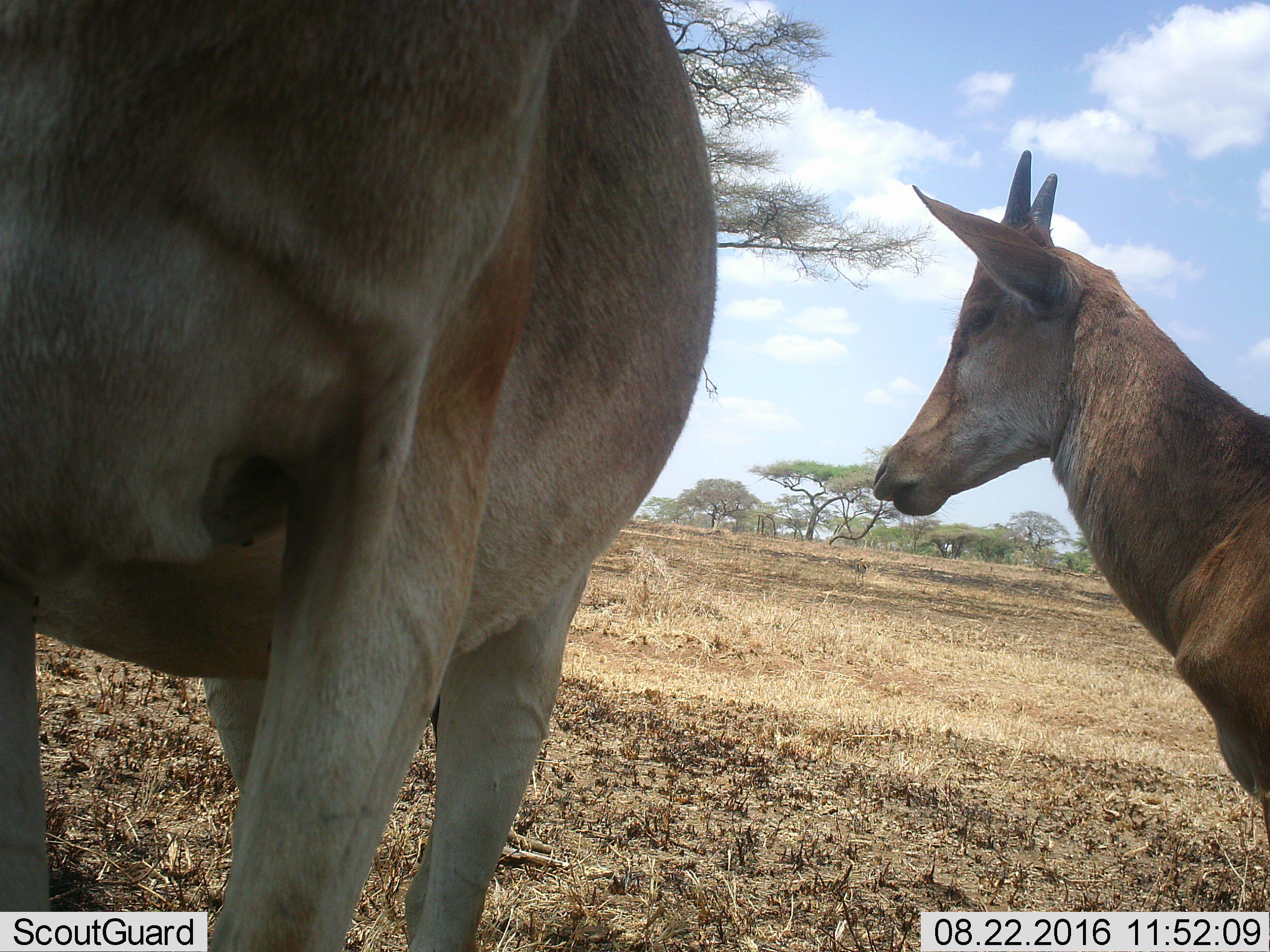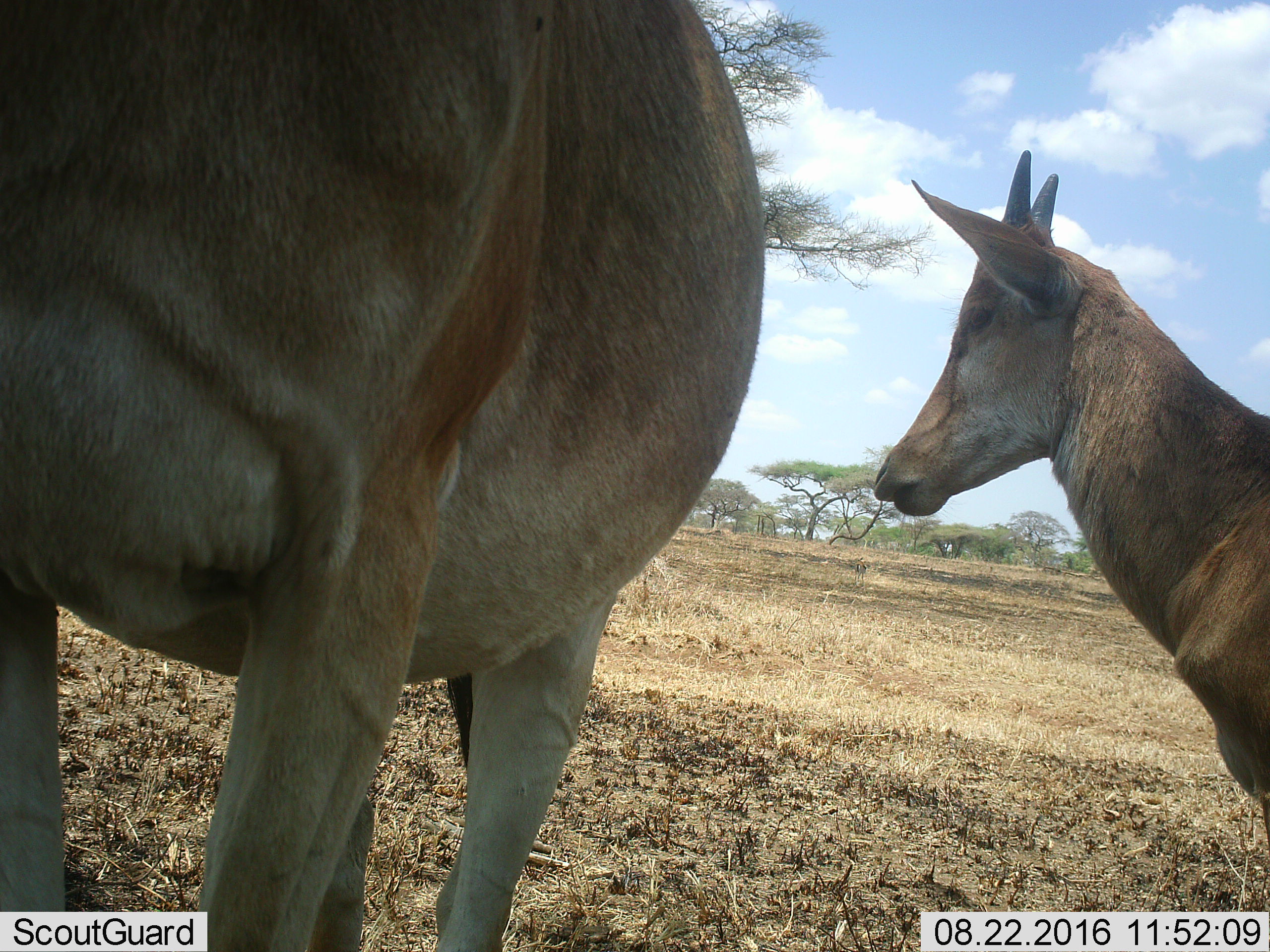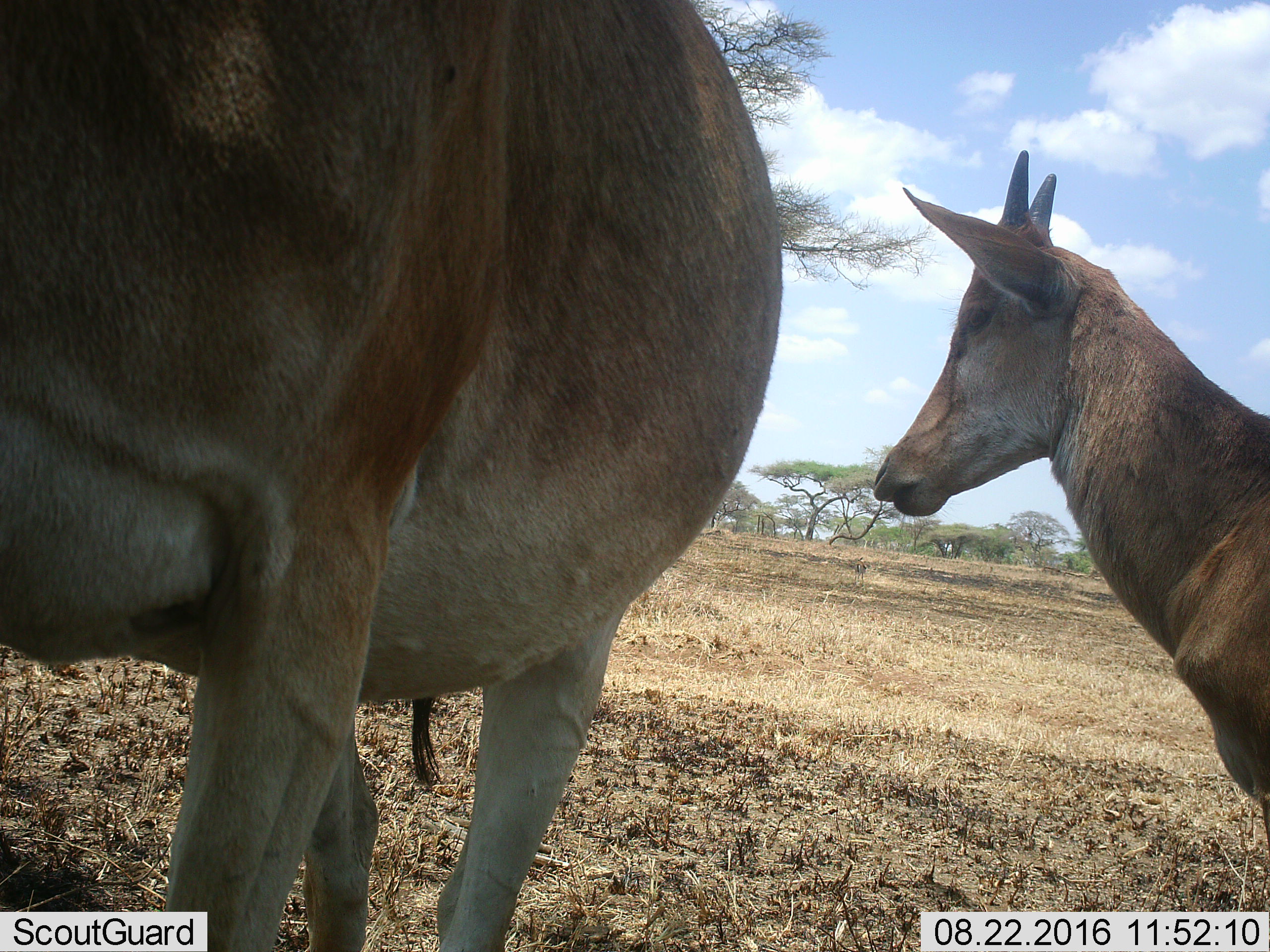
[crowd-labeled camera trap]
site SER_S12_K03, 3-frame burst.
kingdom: Animalia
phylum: Chordata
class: Mammalia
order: Artiodactyla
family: Bovidae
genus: Alcelaphus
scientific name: Alcelaphus buselaphus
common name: hartebeest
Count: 2.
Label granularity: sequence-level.